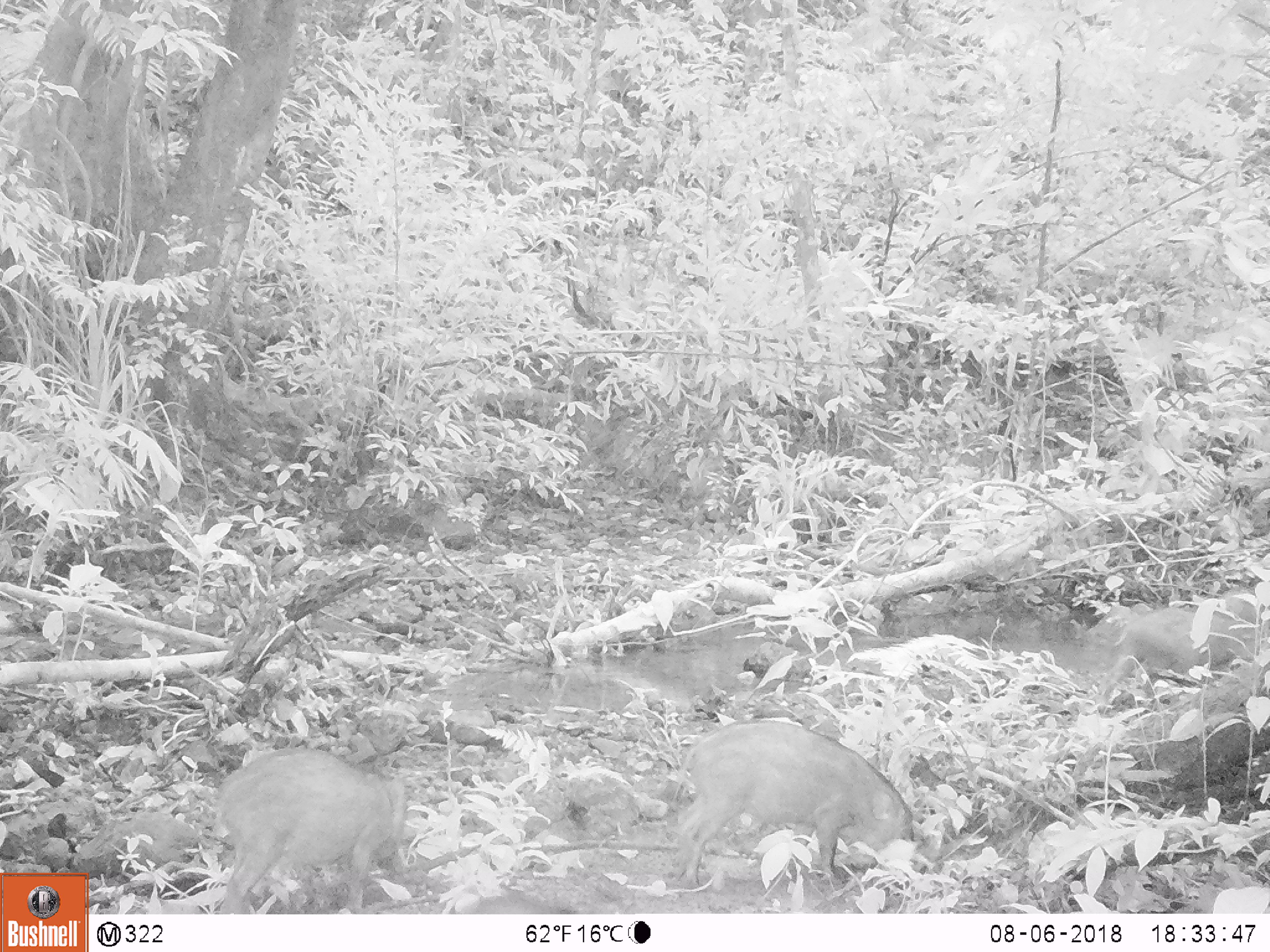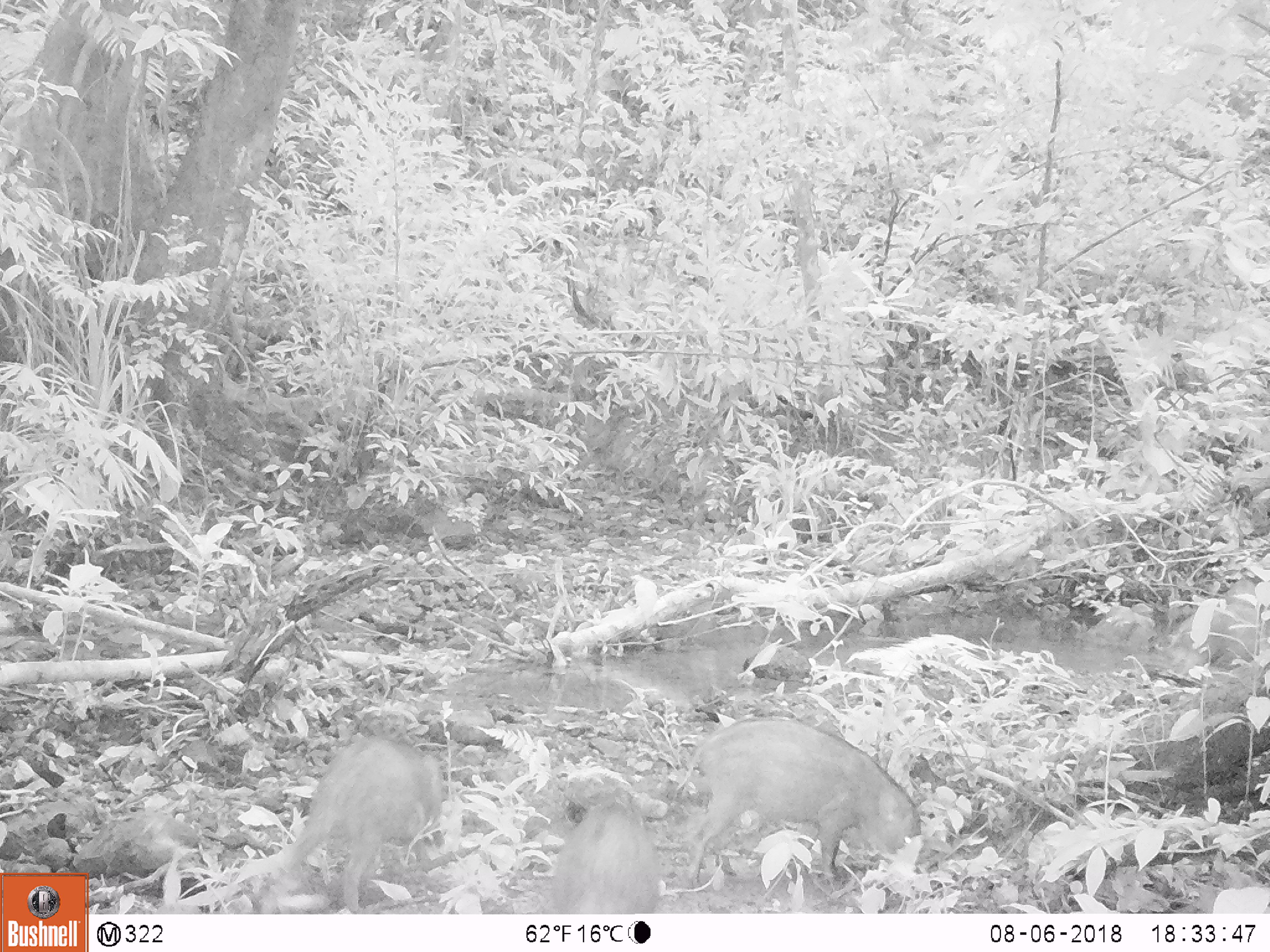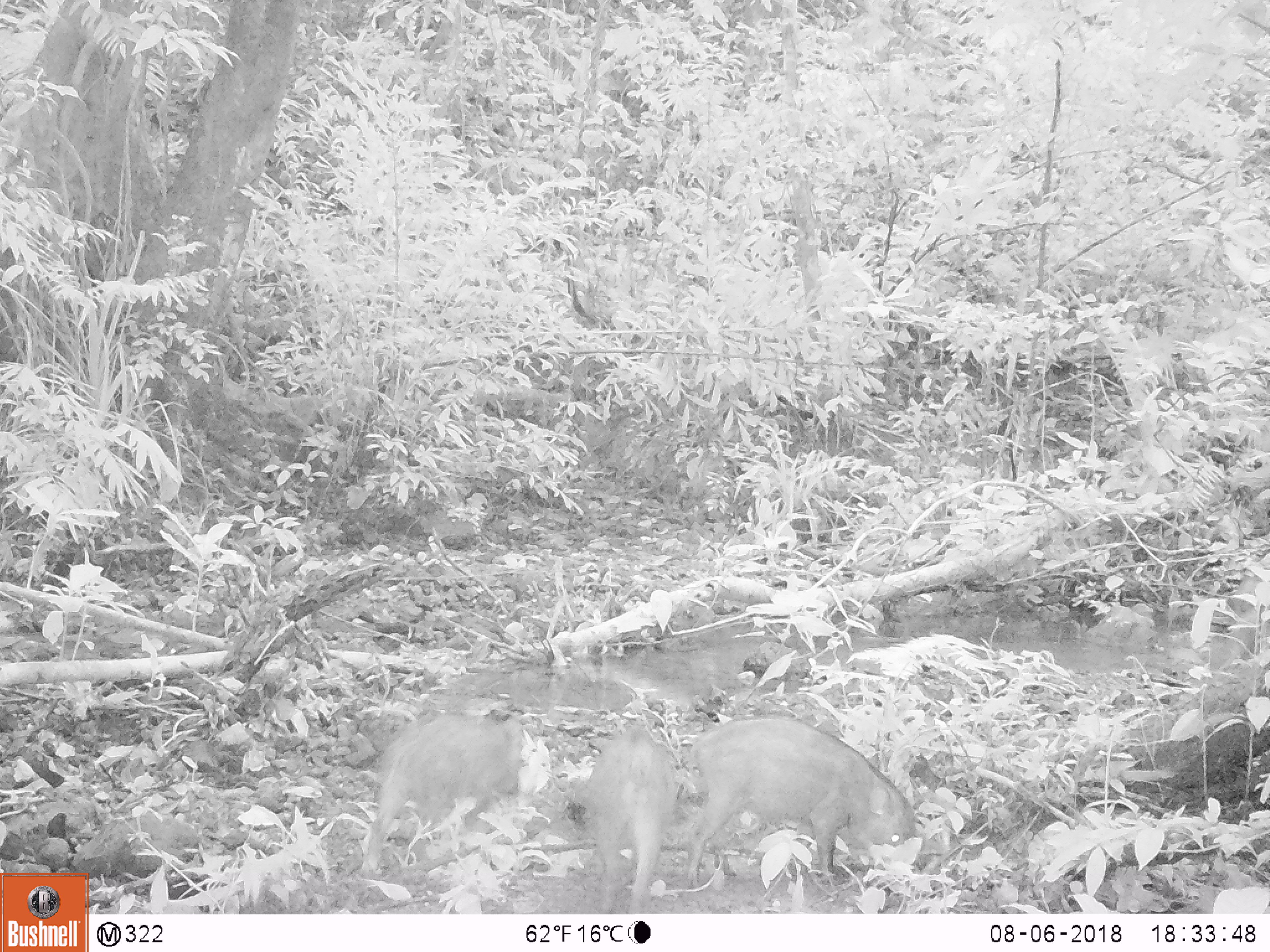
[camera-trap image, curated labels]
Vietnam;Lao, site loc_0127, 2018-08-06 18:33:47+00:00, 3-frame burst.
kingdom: Animalia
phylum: Chordata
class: Mammalia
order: Artiodactyla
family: Suidae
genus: Sus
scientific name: Sus scrofa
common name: eurasian wild pig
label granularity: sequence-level